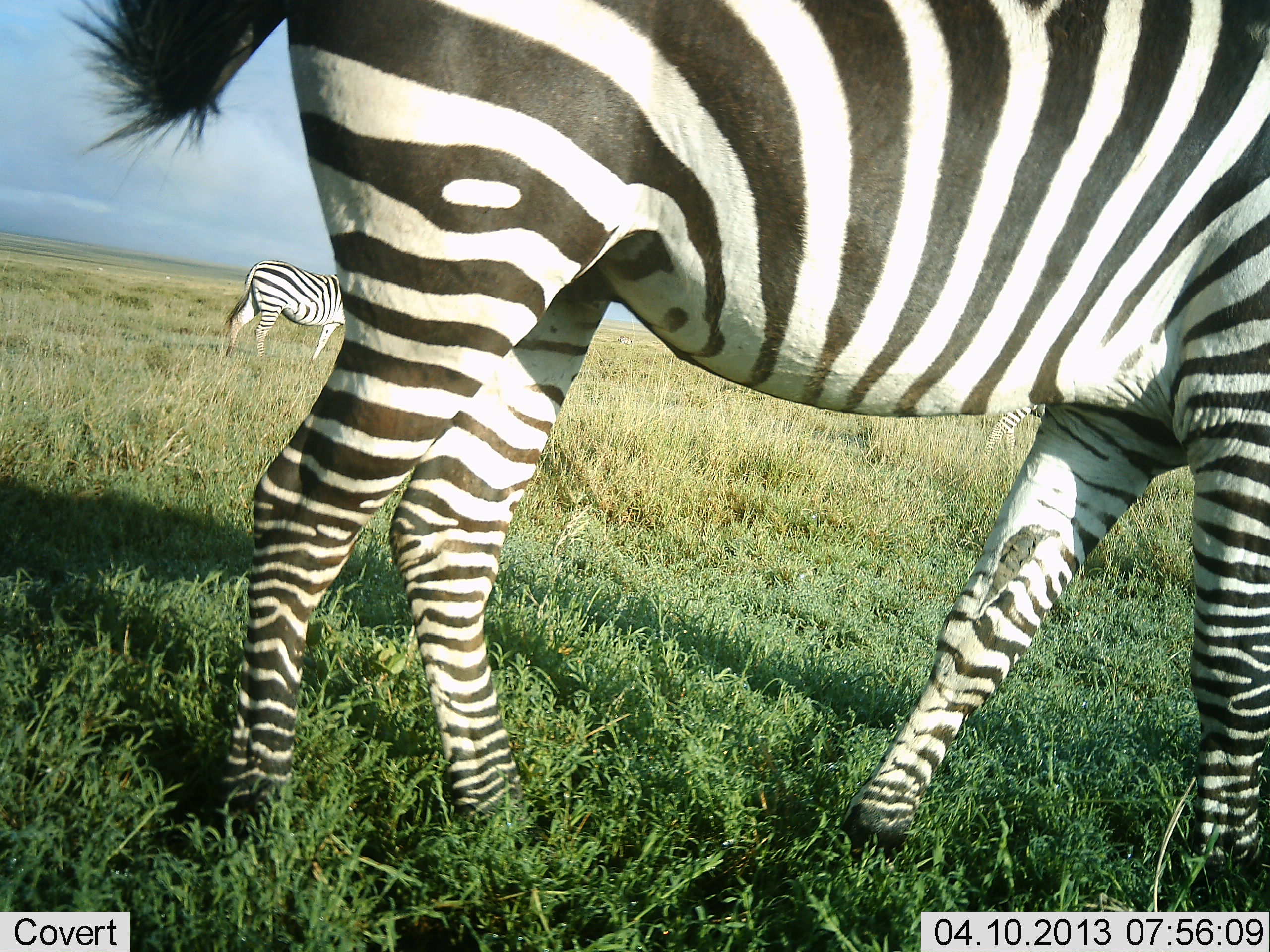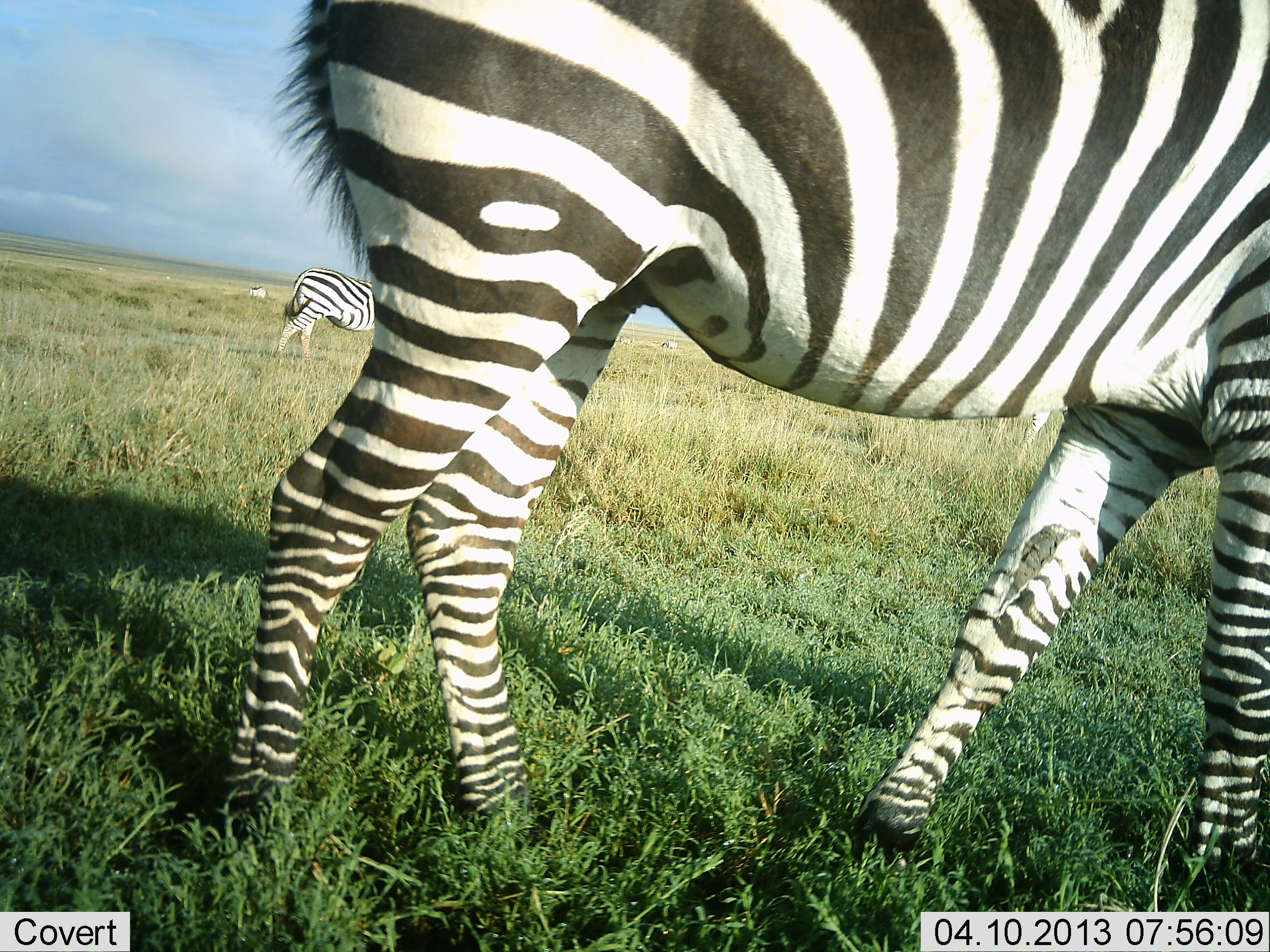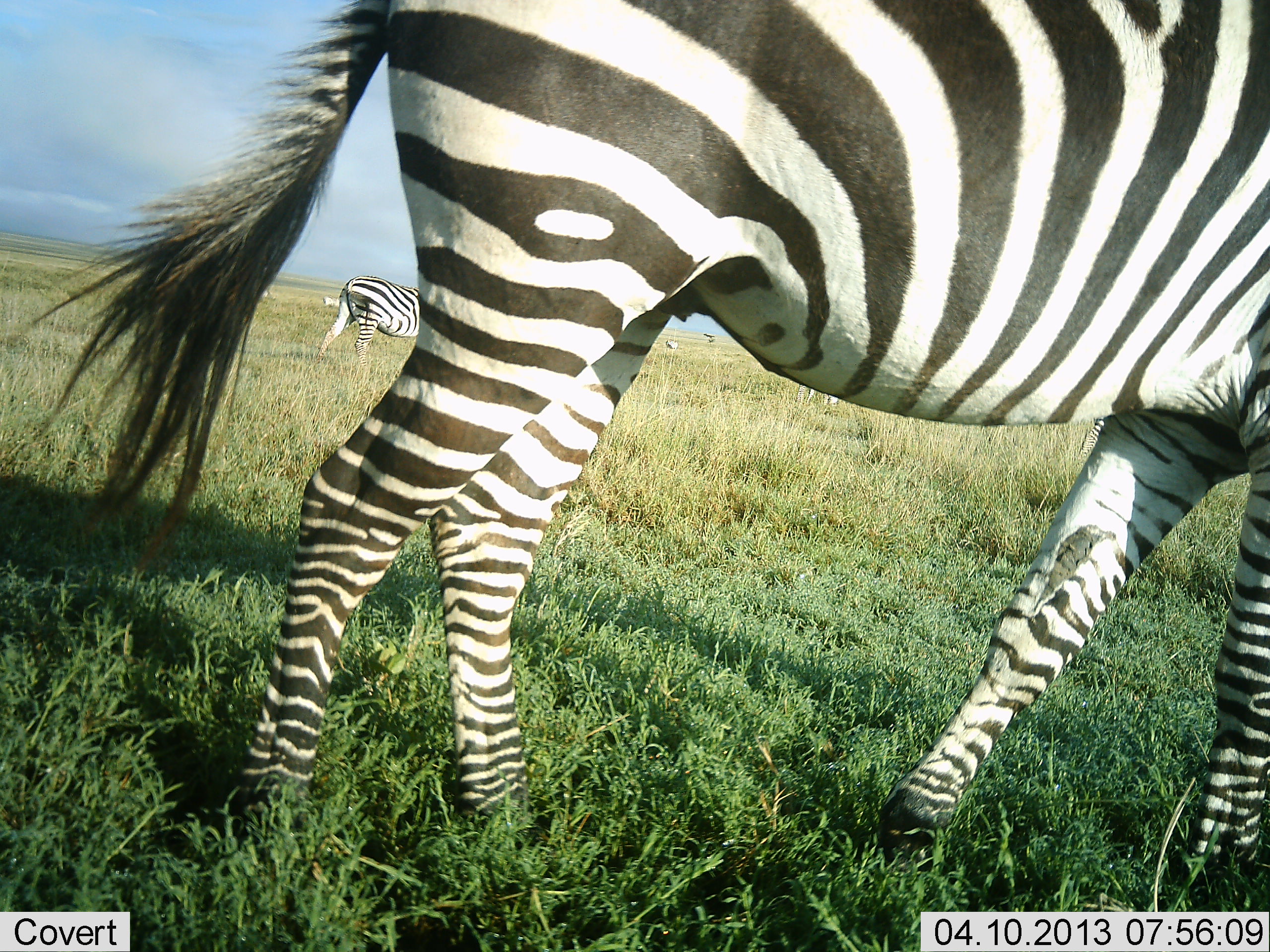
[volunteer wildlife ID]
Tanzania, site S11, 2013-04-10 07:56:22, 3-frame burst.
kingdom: Animalia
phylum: Chordata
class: Mammalia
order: Perissodactyla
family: Equidae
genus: Equus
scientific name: Equus quagga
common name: plains zebra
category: zebra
Zebra (plains zebra) (Equus quagga), count 2. Behavior (volunteer vote fractions): standing 36%, resting 0%, moving 79%, interacting 0%. Young present (vote fraction): 0%. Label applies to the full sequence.